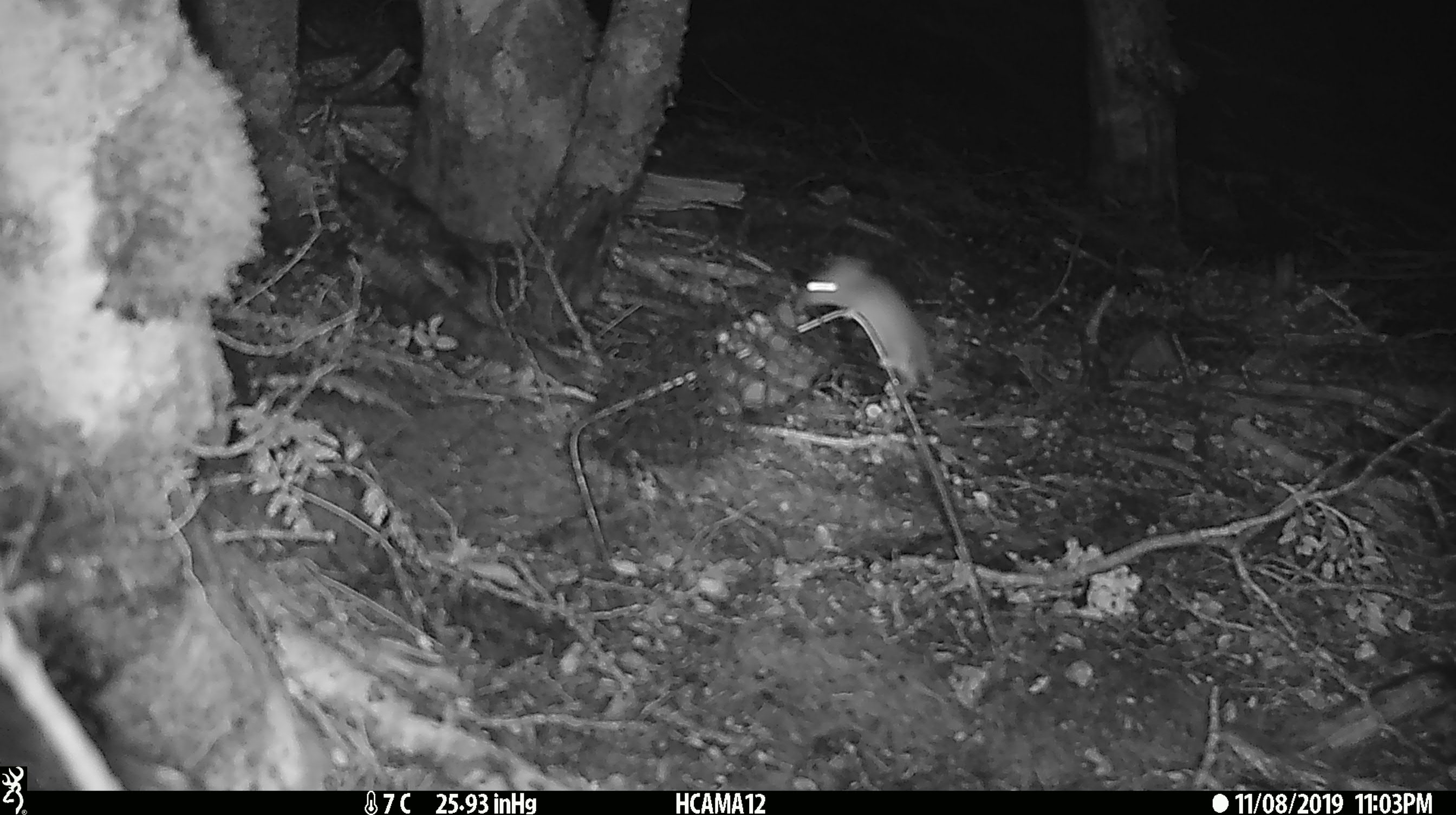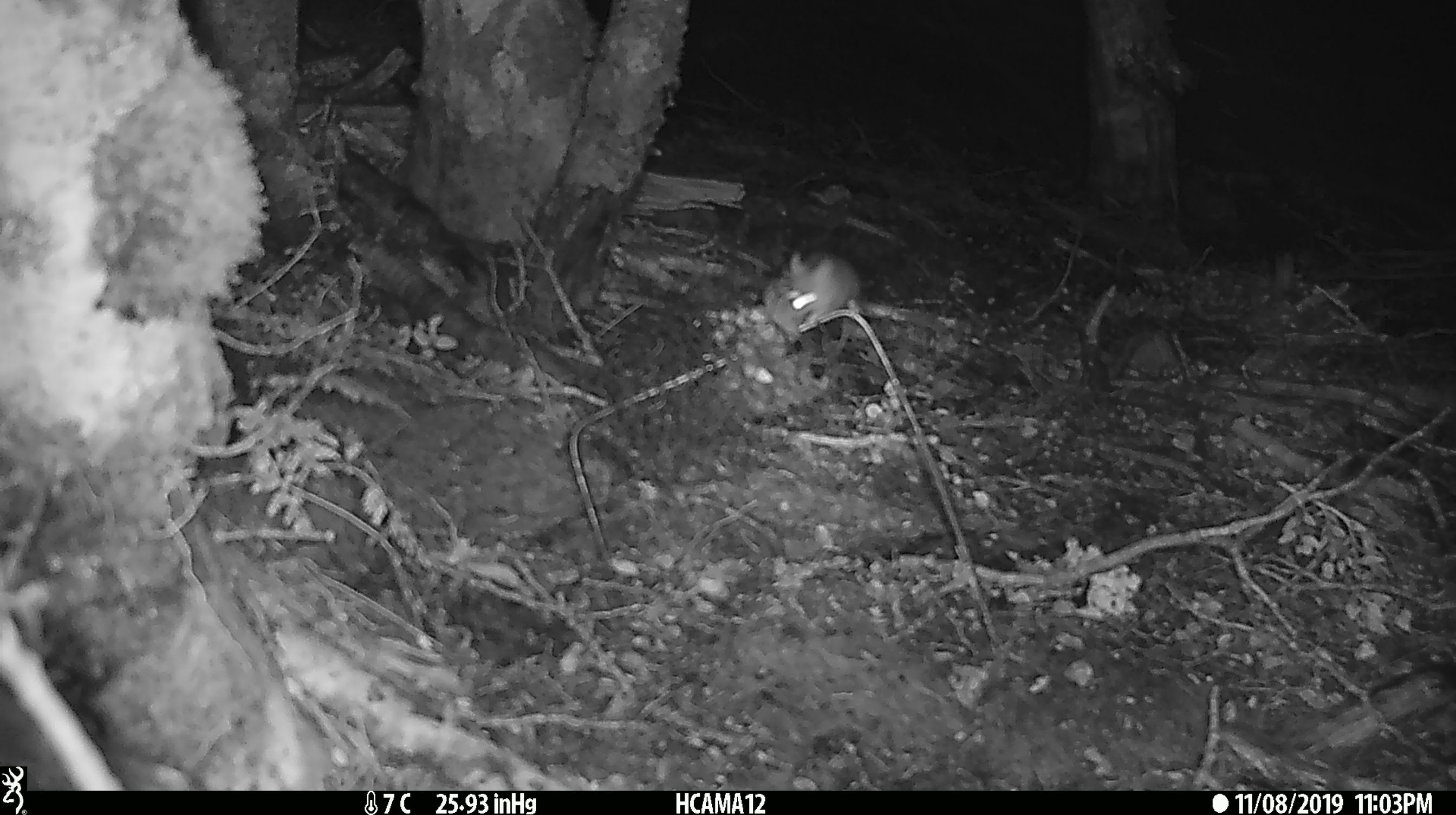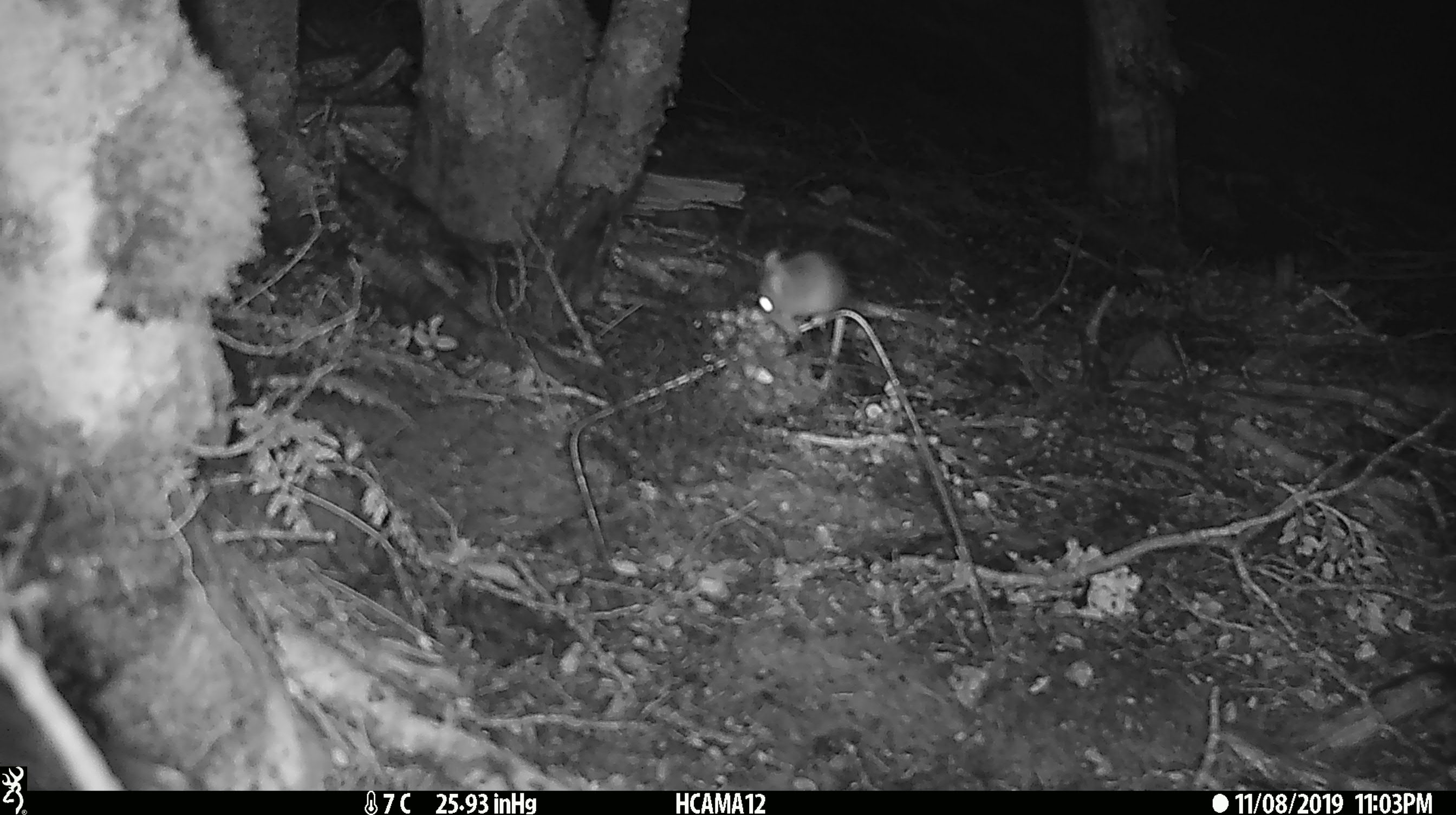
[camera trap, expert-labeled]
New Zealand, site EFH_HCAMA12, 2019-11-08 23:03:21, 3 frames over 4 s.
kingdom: Animalia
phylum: Chordata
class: Mammalia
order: Rodentia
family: Muridae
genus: Mus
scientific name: Mus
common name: mouse